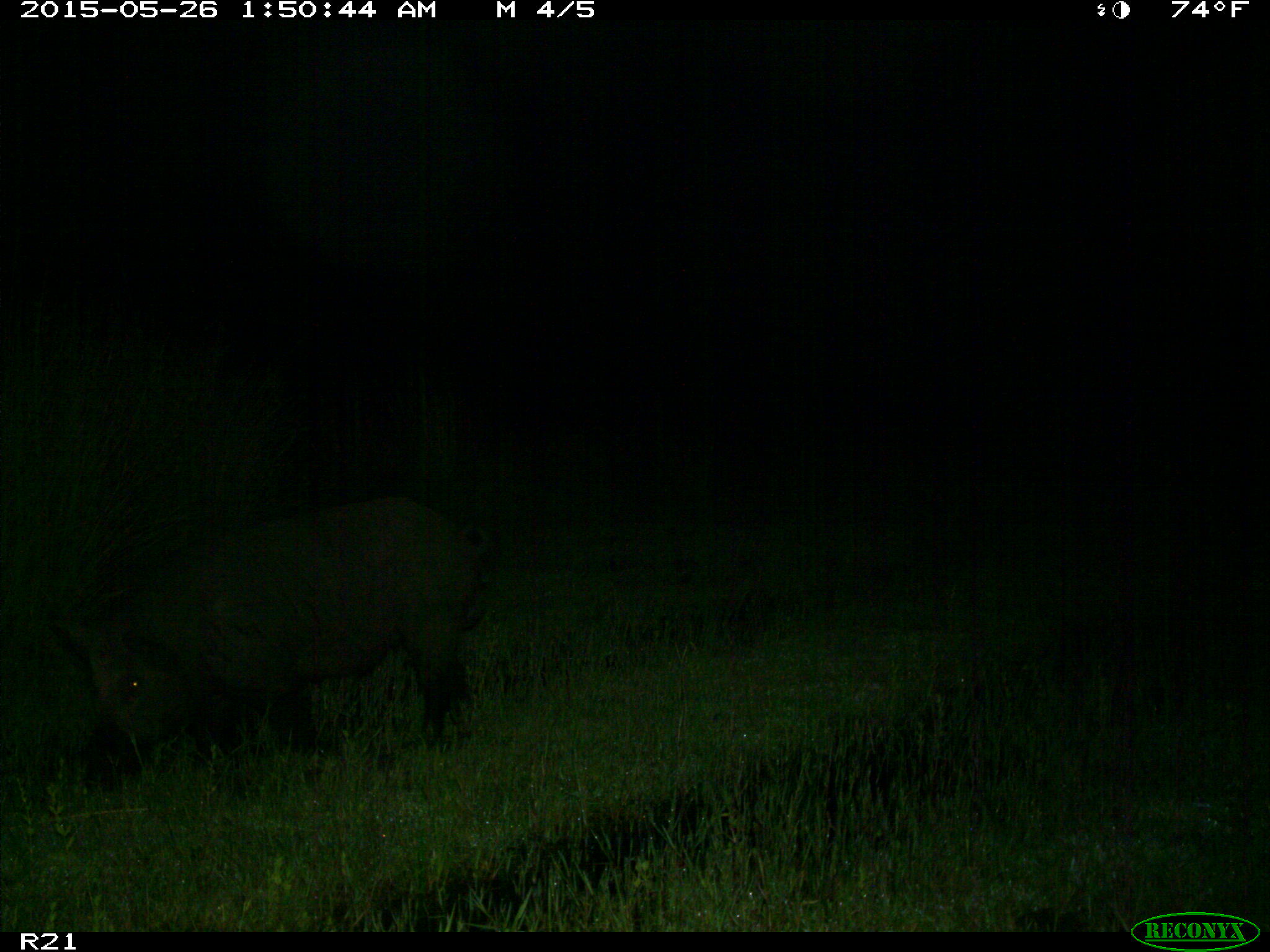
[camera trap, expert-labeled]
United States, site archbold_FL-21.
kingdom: Animalia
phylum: Chordata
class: Mammalia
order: Artiodactyla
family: Suidae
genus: Sus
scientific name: Sus scrofa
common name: wild boar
Sus scrofa (wild boar).